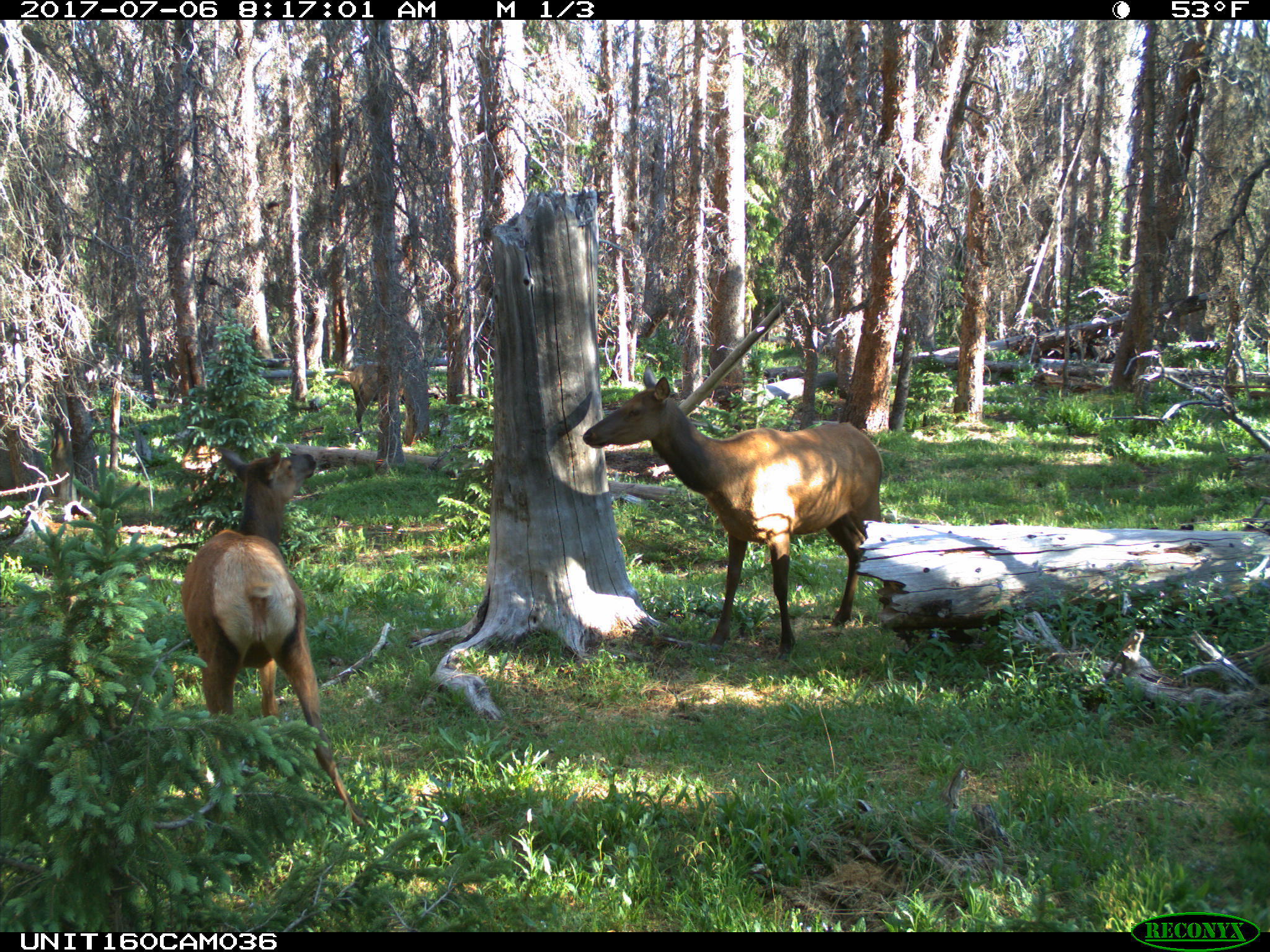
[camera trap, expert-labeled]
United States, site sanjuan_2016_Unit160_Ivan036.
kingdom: Animalia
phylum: Chordata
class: Mammalia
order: Artiodactyla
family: Cervidae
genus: Cervus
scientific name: Cervus elaphus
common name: red deer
Cervus elaphus (red deer).